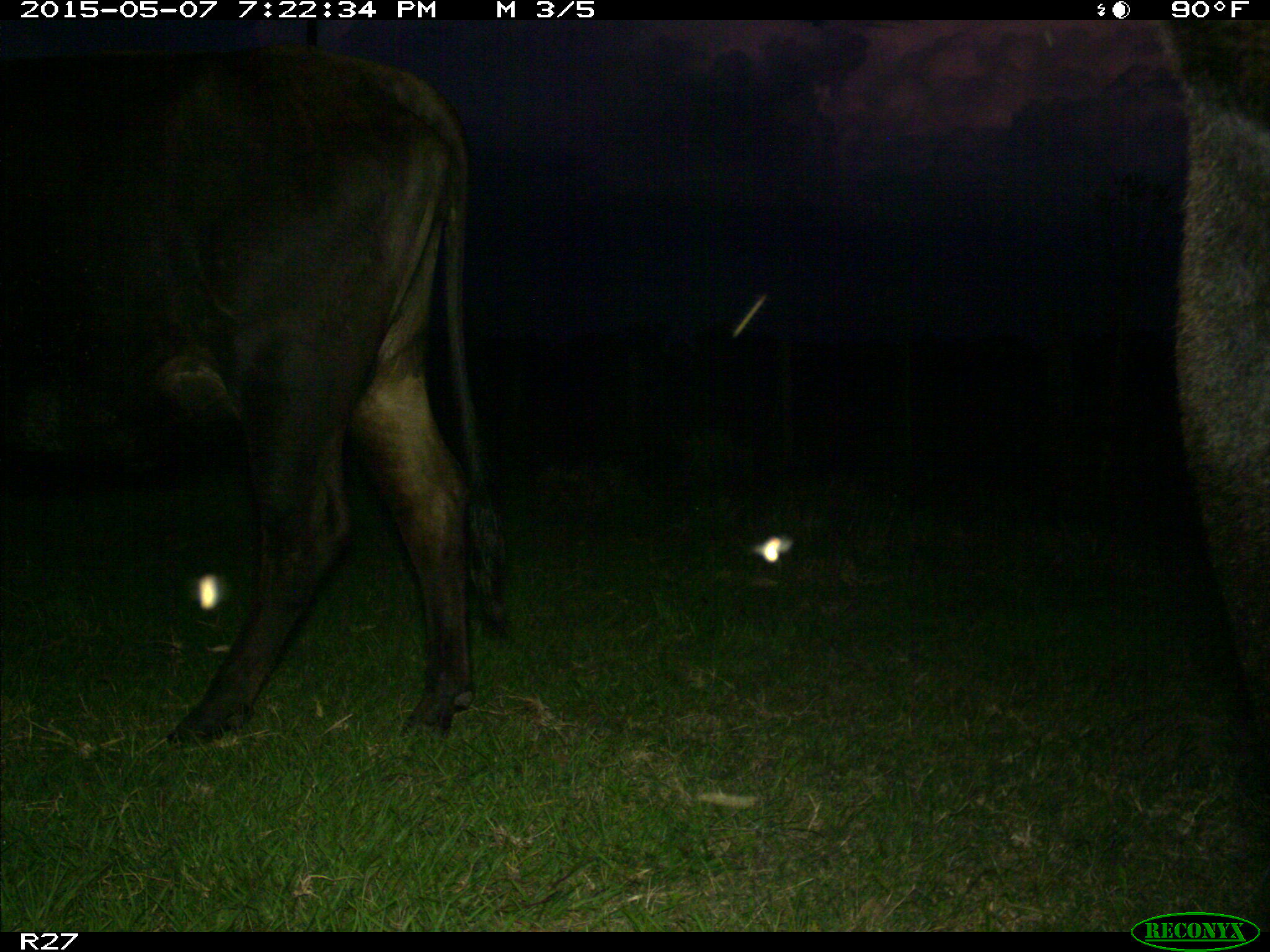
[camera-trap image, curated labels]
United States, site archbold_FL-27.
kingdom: Animalia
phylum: Chordata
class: Mammalia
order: Artiodactyla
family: Bovidae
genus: Bos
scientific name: Bos taurus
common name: domestic cow